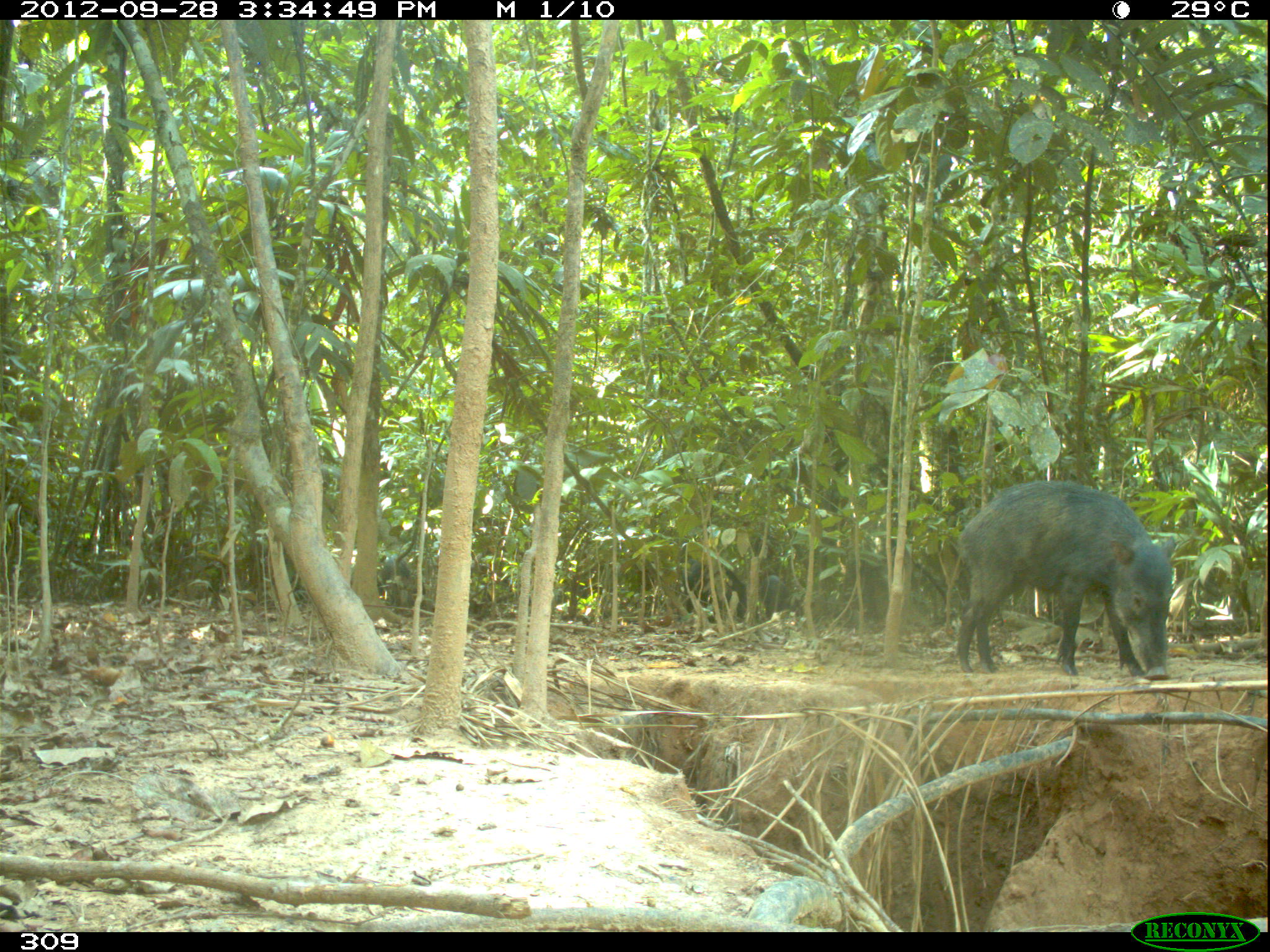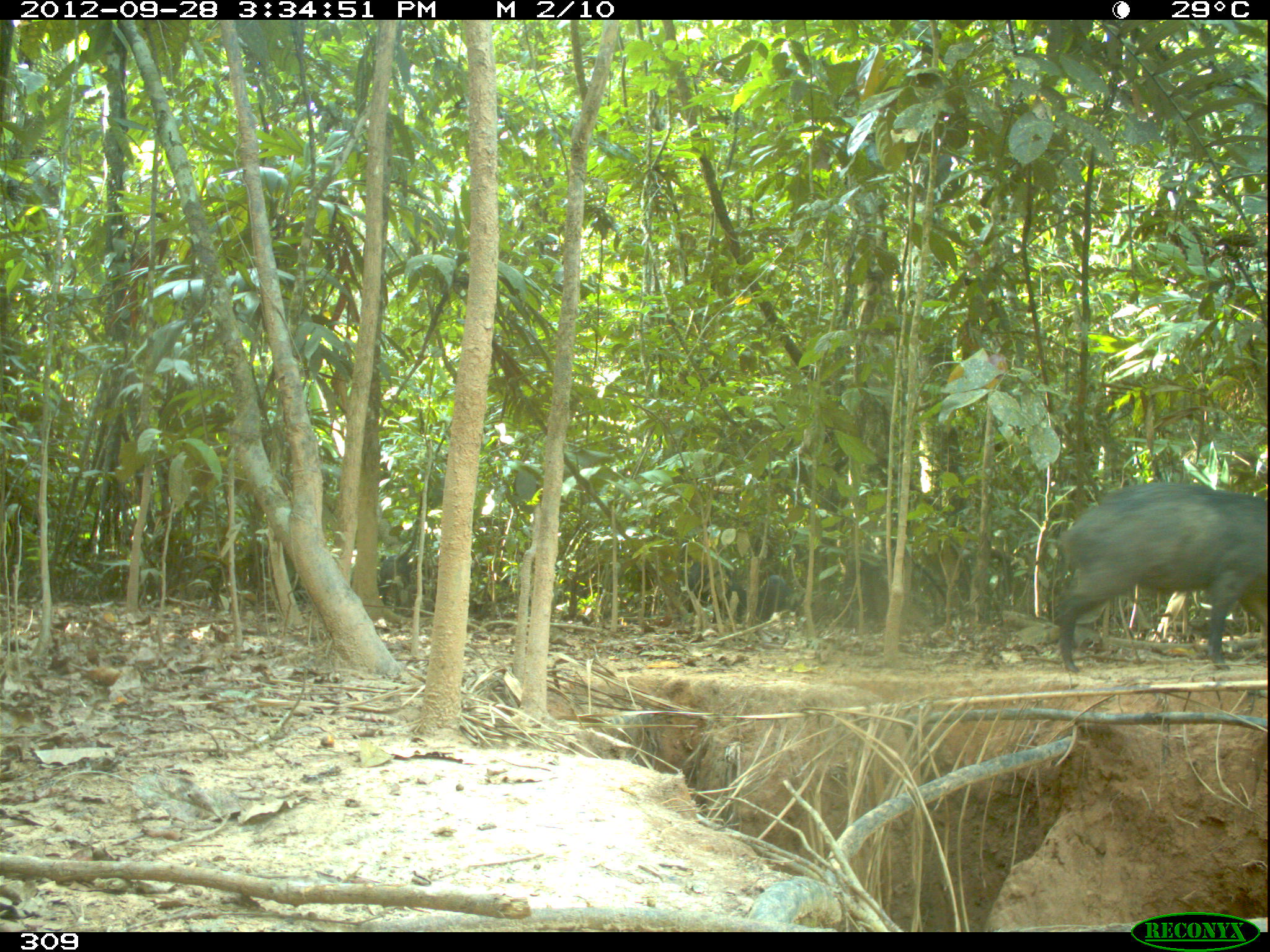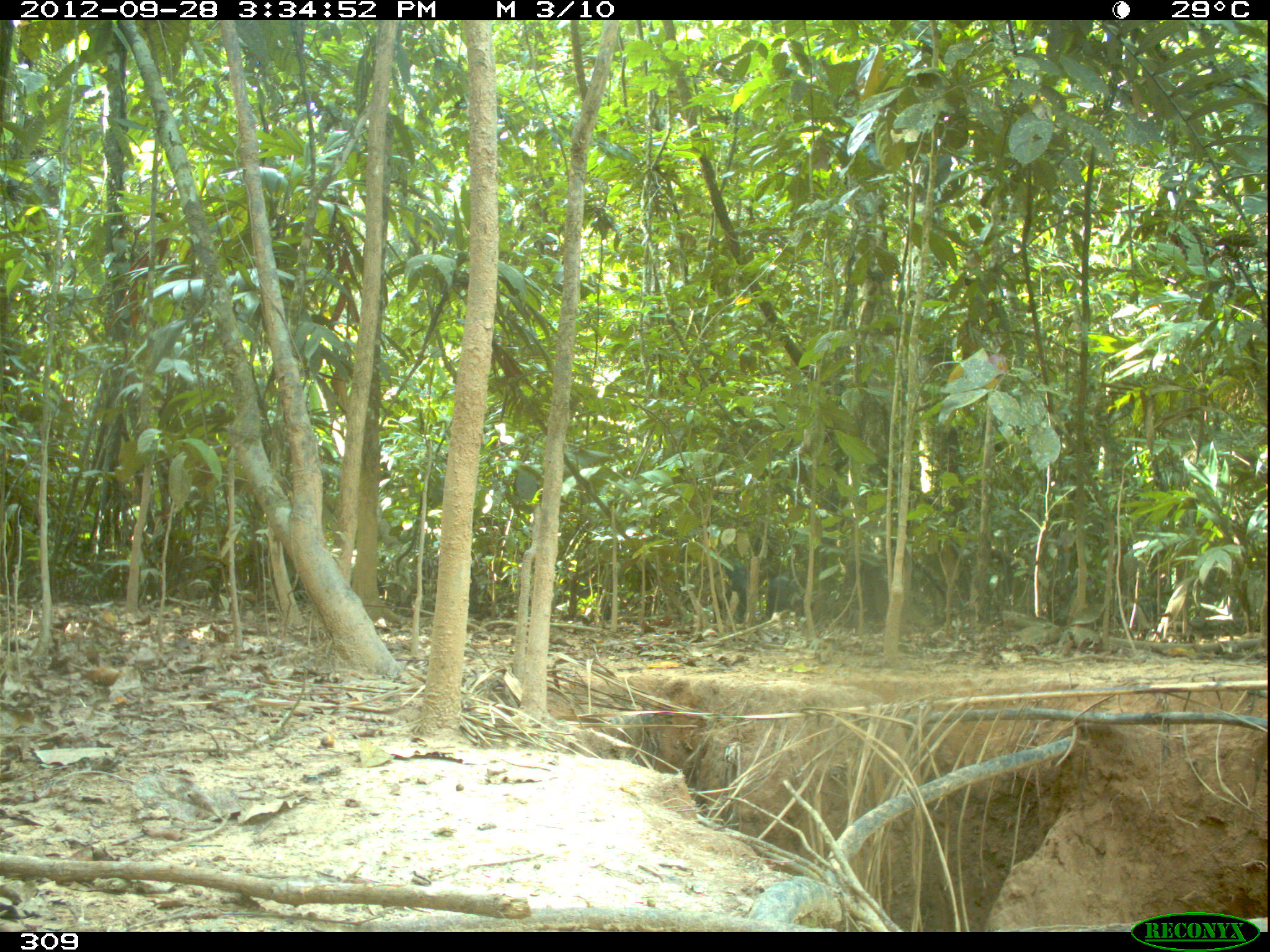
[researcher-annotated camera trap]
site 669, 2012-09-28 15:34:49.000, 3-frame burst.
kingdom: Animalia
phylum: Chordata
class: Mammalia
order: Artiodactyla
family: Tayassuidae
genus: Tayassu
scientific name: Tayassu pecari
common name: white-lipped peccary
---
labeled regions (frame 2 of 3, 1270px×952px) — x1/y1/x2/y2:
tayassu pecari: 1057/482/1266/670; 683/561/746/617; 379/554/426/608; 756/574/786/620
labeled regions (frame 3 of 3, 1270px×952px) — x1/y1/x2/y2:
tayassu pecari: 705/556/748/623; 764/570/815/620